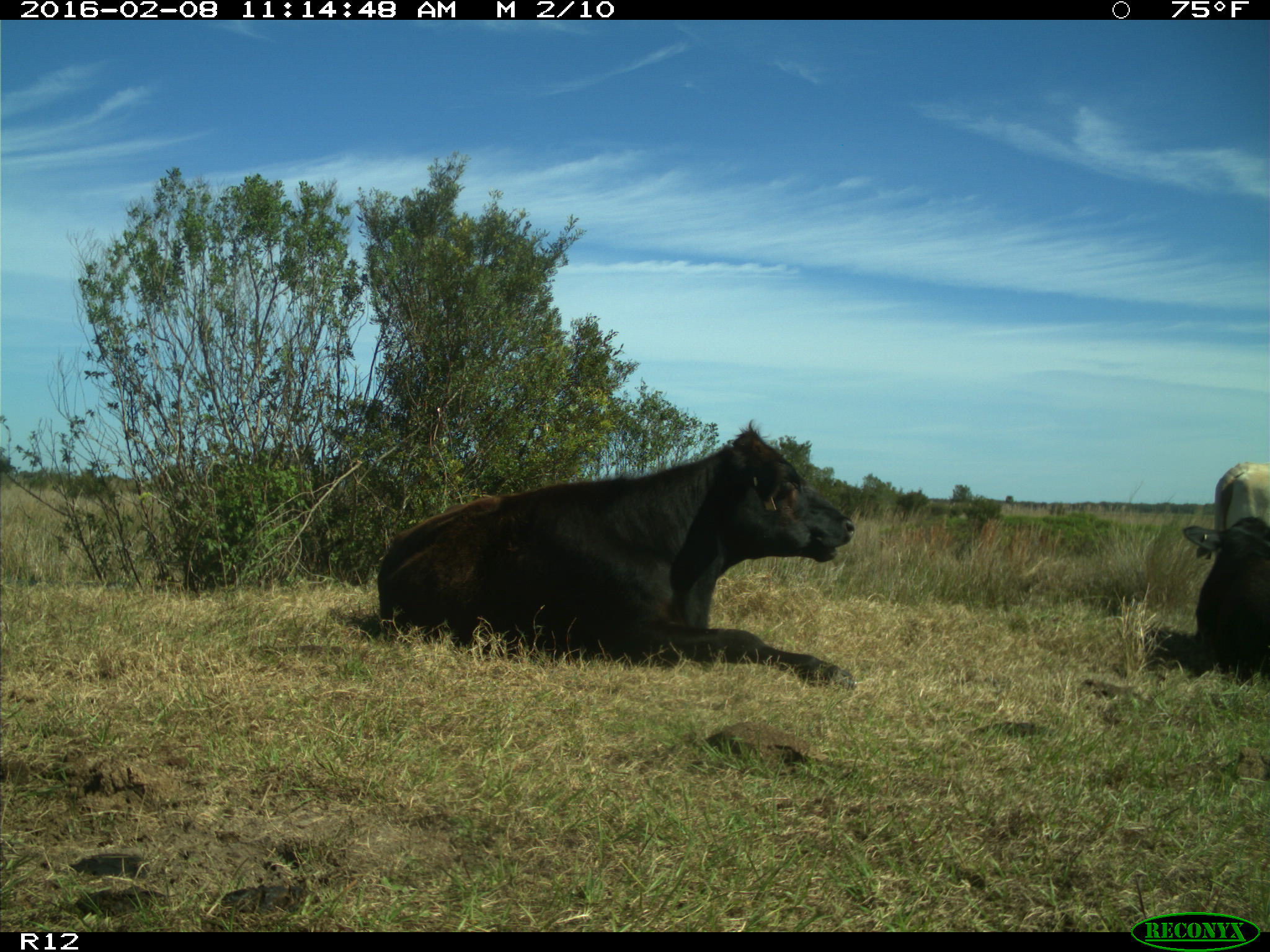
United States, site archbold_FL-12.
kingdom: Animalia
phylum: Chordata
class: Mammalia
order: Artiodactyla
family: Bovidae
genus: Bos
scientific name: Bos taurus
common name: domestic cow